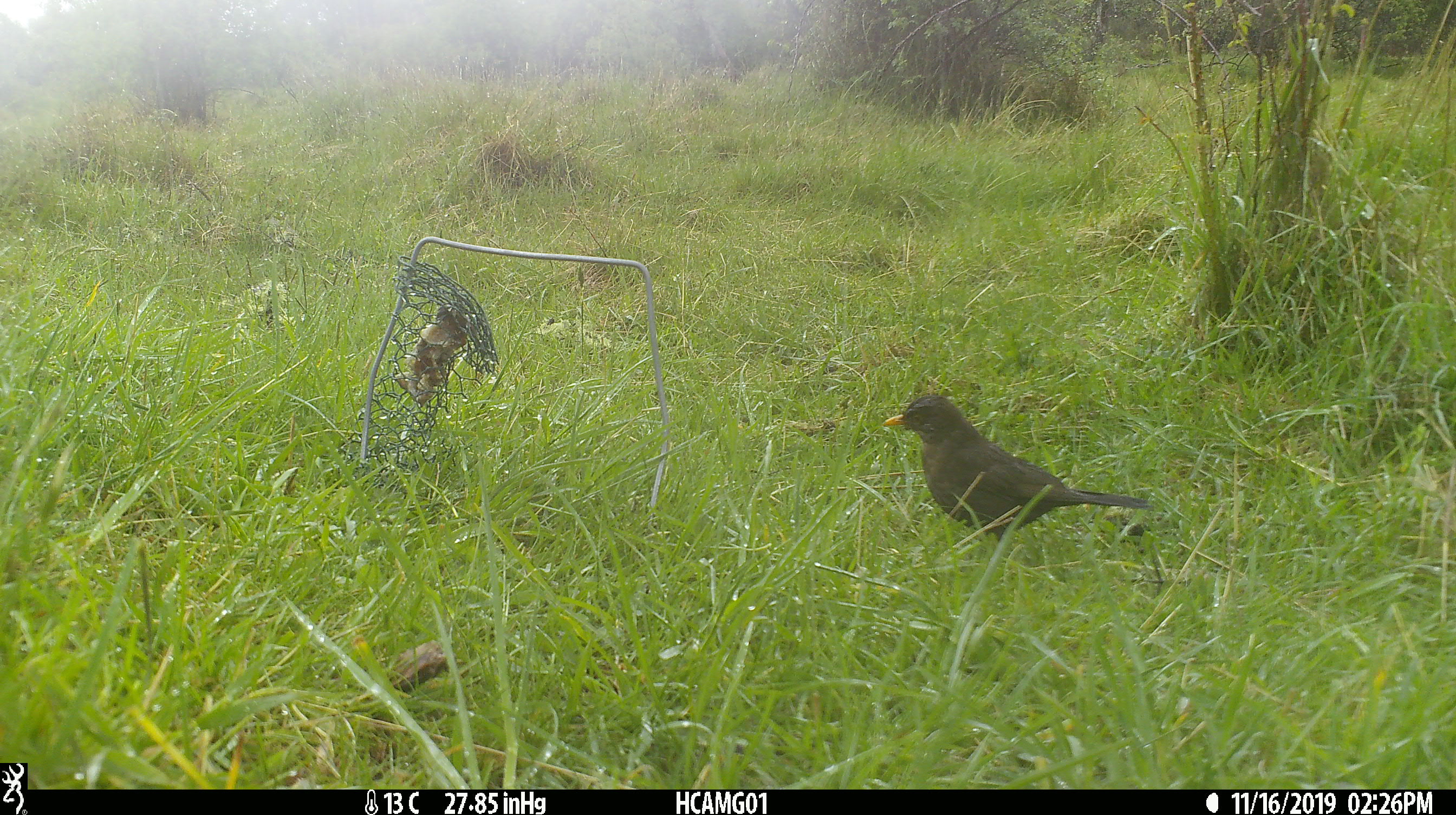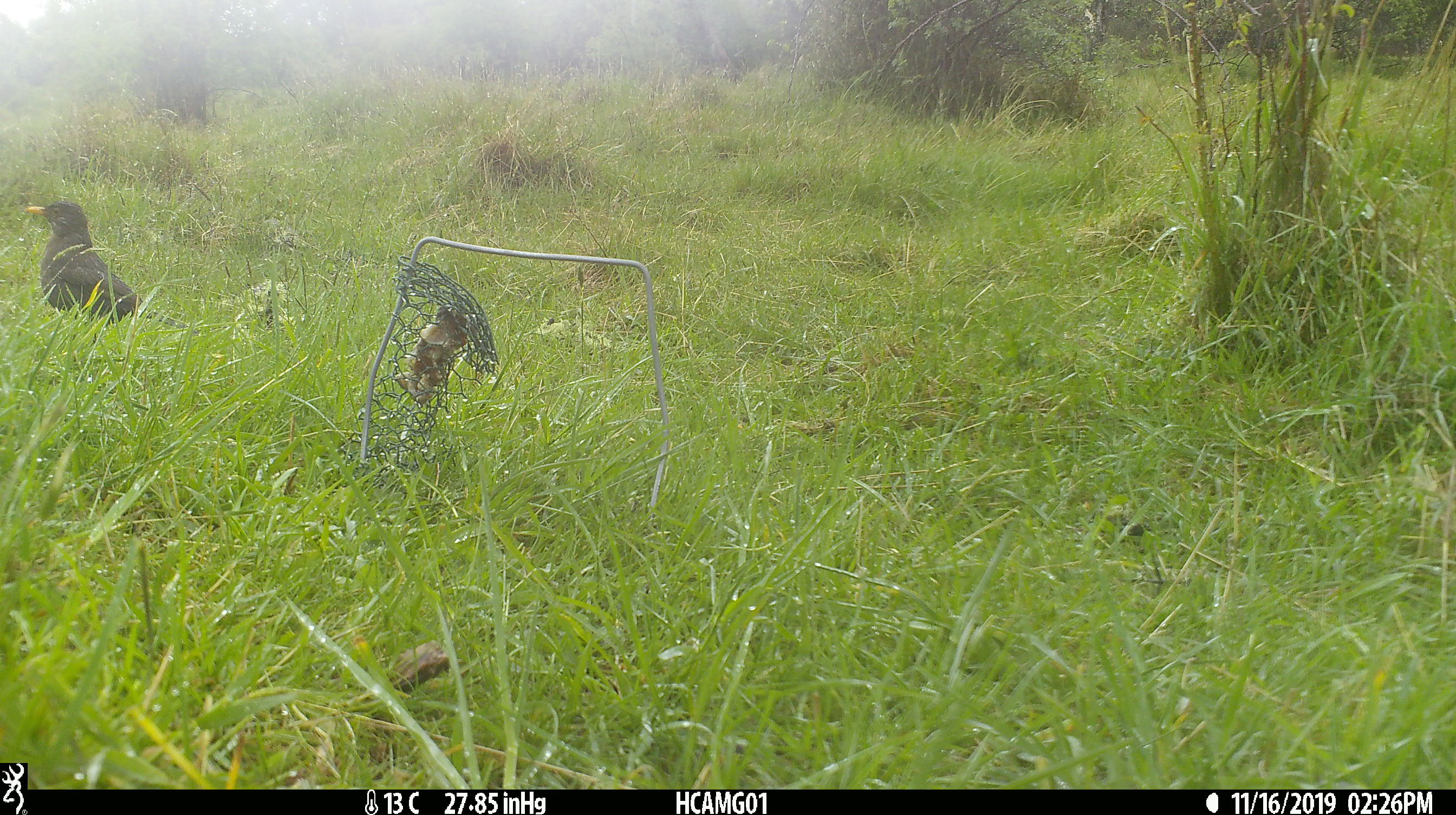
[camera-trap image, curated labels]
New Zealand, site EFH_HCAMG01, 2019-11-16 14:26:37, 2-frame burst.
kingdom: Animalia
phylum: Chordata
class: Aves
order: Passeriformes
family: Turdidae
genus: Turdus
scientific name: Turdus merula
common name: eurasian blackbird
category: blackbird